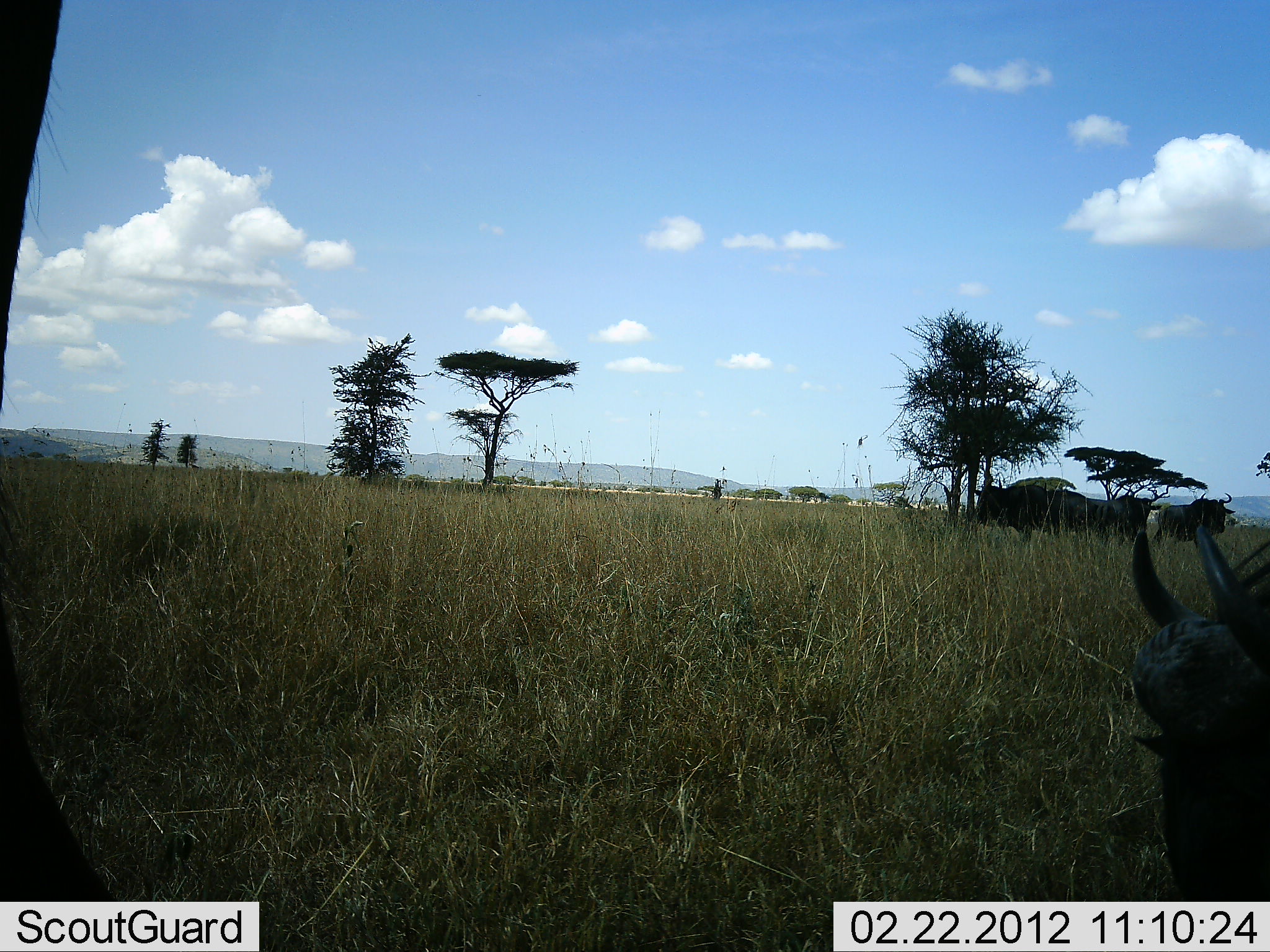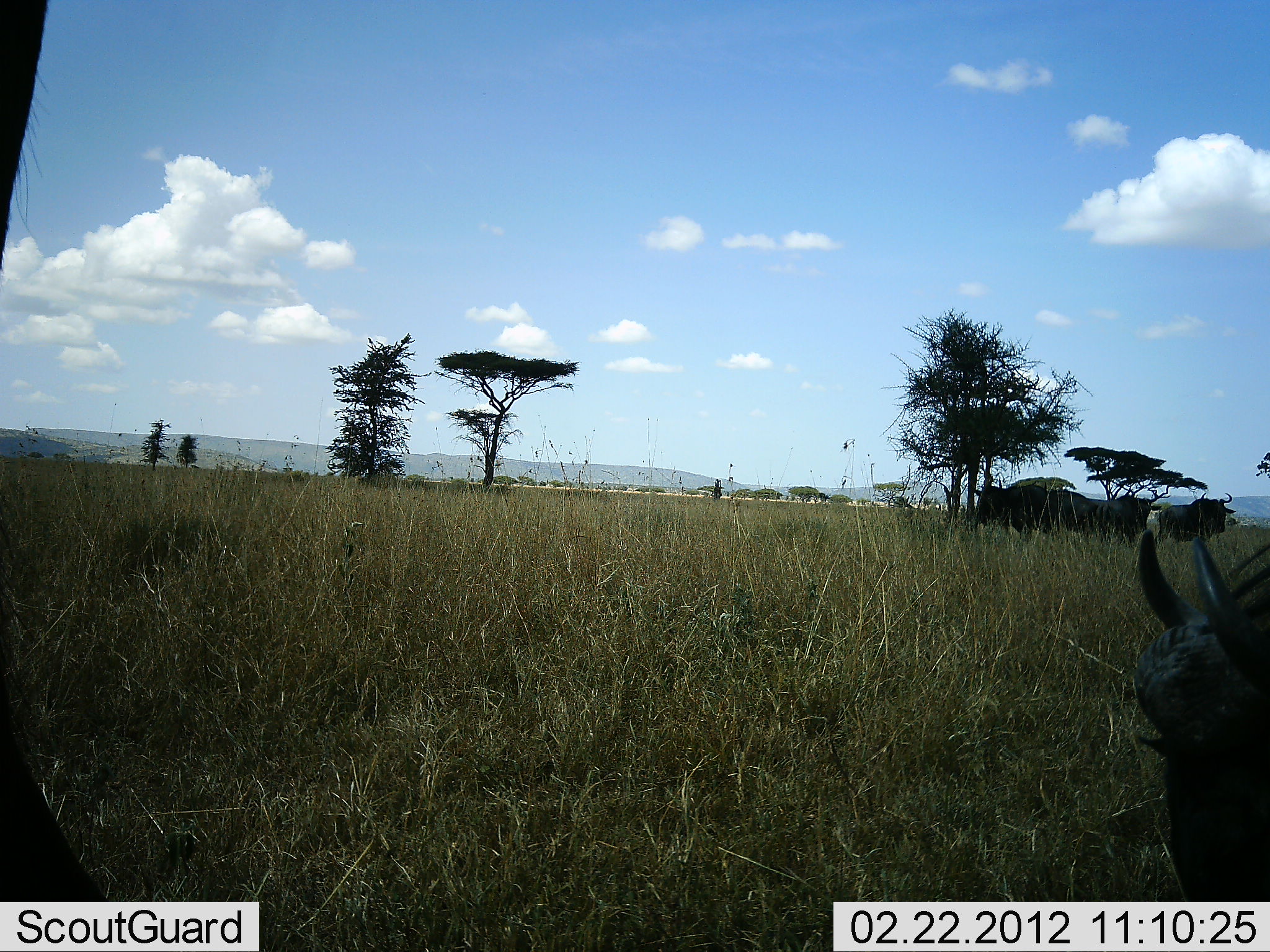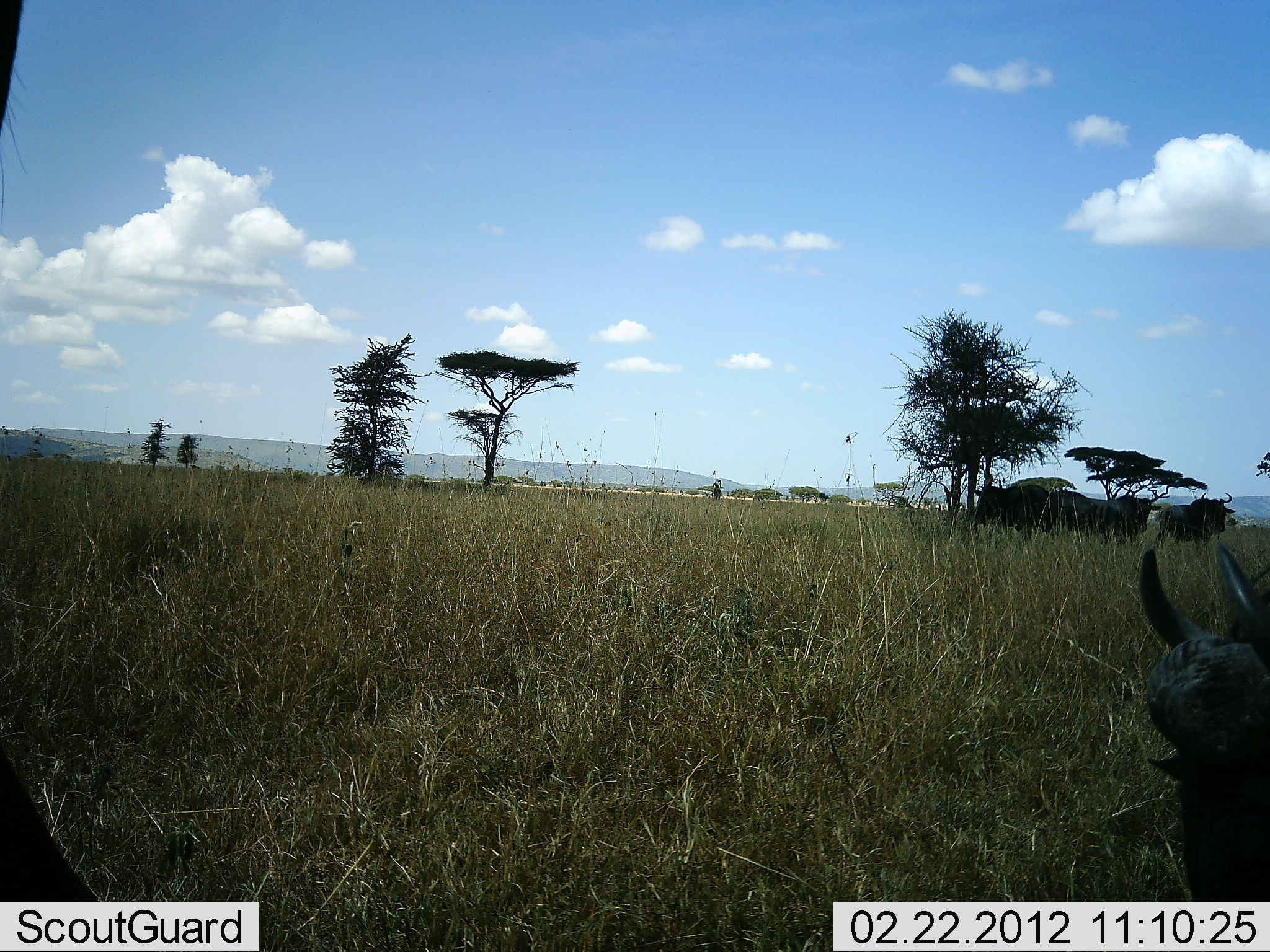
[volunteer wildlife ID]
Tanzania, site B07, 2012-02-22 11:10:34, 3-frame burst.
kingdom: Animalia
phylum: Chordata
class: Mammalia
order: Artiodactyla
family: Bovidae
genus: Connochaetes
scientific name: Connochaetes taurinus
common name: blue wildebeest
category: wildebeest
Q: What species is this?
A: Wildebeest (blue wildebeest) (Connochaetes taurinus).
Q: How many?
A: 5.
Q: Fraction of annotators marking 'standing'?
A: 79%.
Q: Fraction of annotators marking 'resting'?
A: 29%.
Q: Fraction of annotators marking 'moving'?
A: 0%.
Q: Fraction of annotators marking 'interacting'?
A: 0%.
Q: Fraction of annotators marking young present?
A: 0%.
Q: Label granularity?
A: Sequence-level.